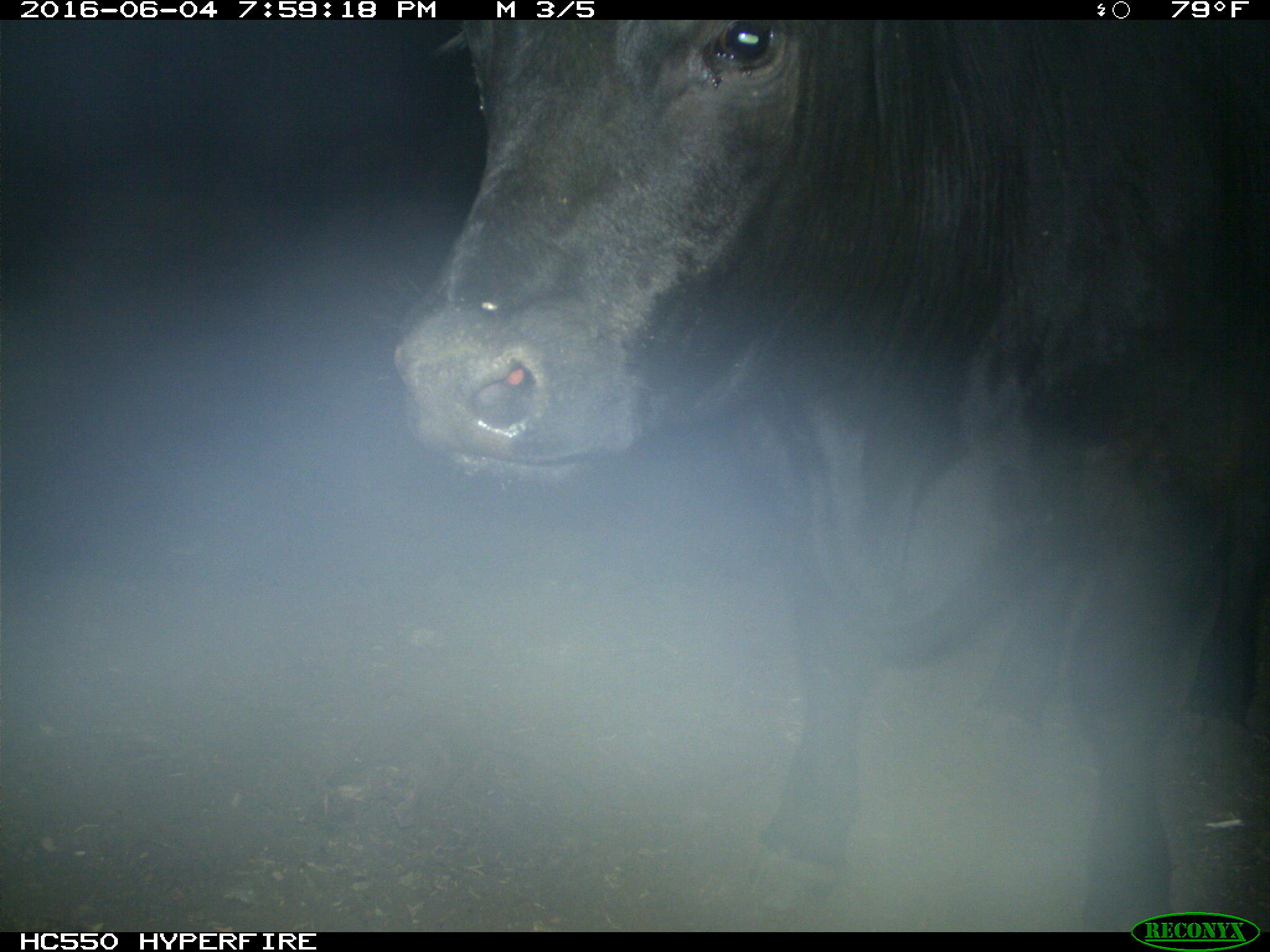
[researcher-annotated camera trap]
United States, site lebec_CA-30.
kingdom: Animalia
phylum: Chordata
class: Mammalia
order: Artiodactyla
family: Bovidae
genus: Bos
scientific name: Bos taurus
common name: domestic cow